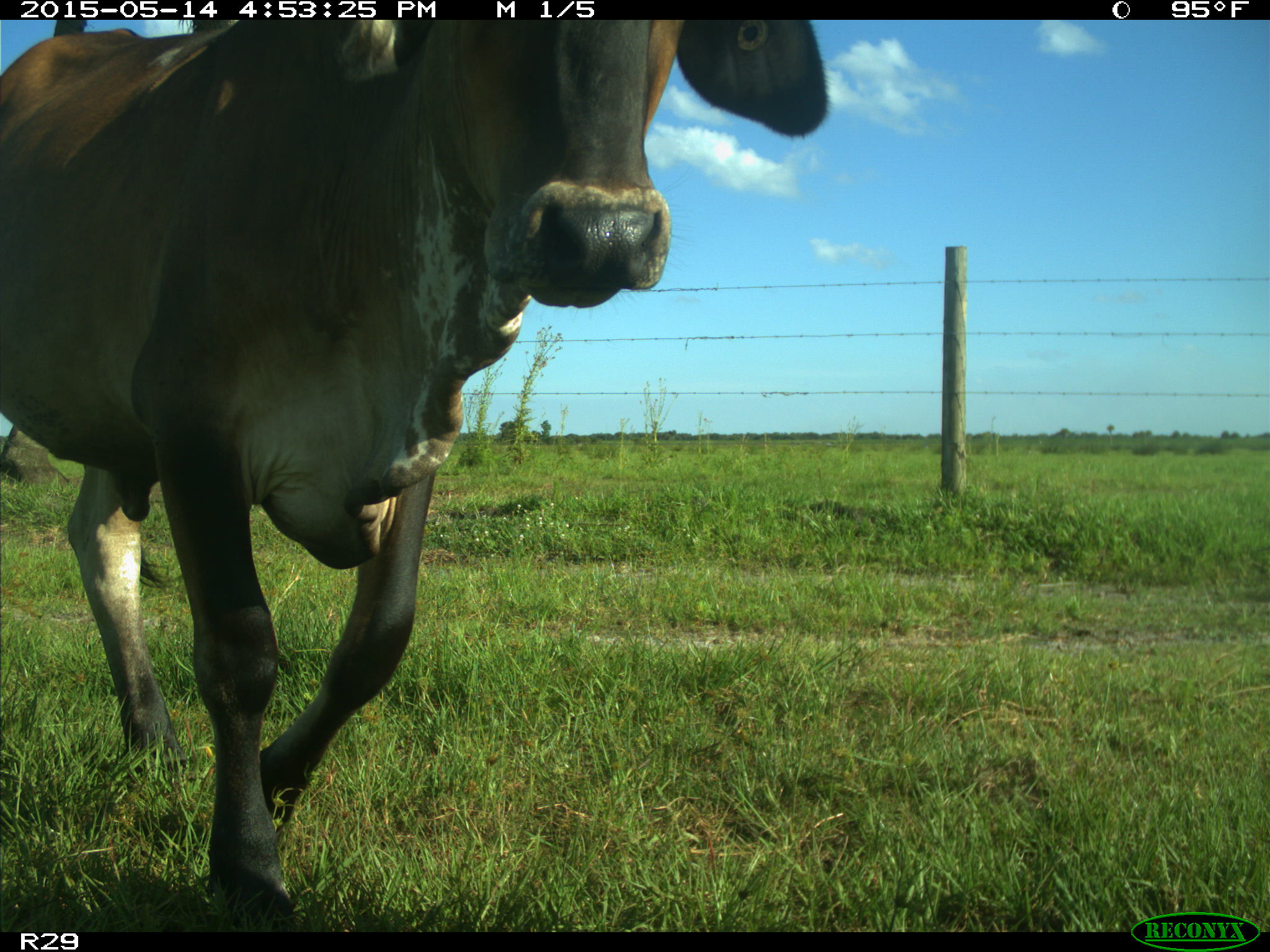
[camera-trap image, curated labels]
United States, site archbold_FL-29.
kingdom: Animalia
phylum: Chordata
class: Mammalia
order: Artiodactyla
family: Bovidae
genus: Bos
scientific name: Bos taurus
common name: domestic cow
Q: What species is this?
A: Bos taurus (domestic cow).